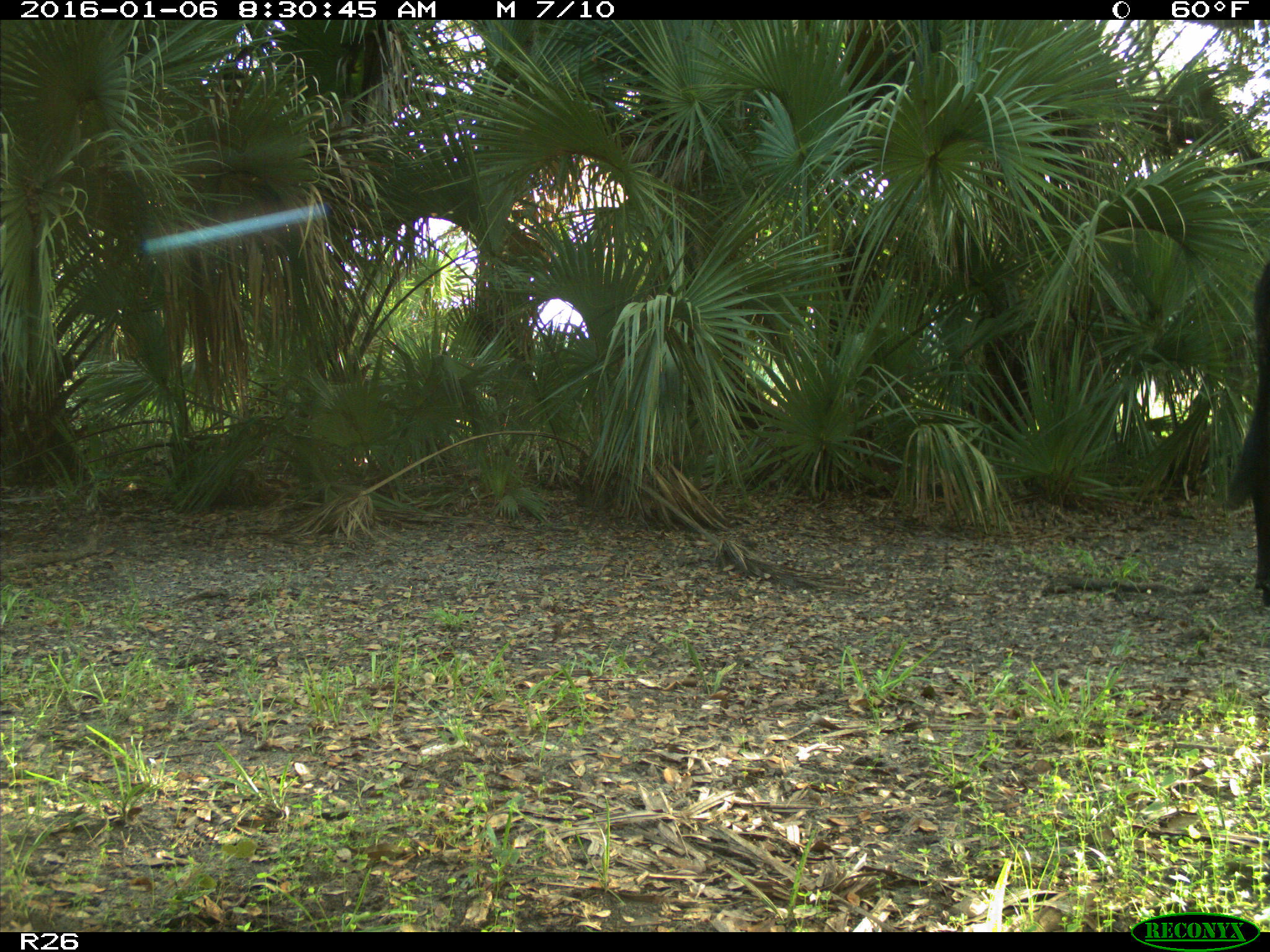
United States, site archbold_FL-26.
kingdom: Animalia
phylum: Chordata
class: Mammalia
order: Artiodactyla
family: Bovidae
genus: Bos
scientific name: Bos taurus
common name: domestic cow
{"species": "Bos taurus (domestic cow)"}